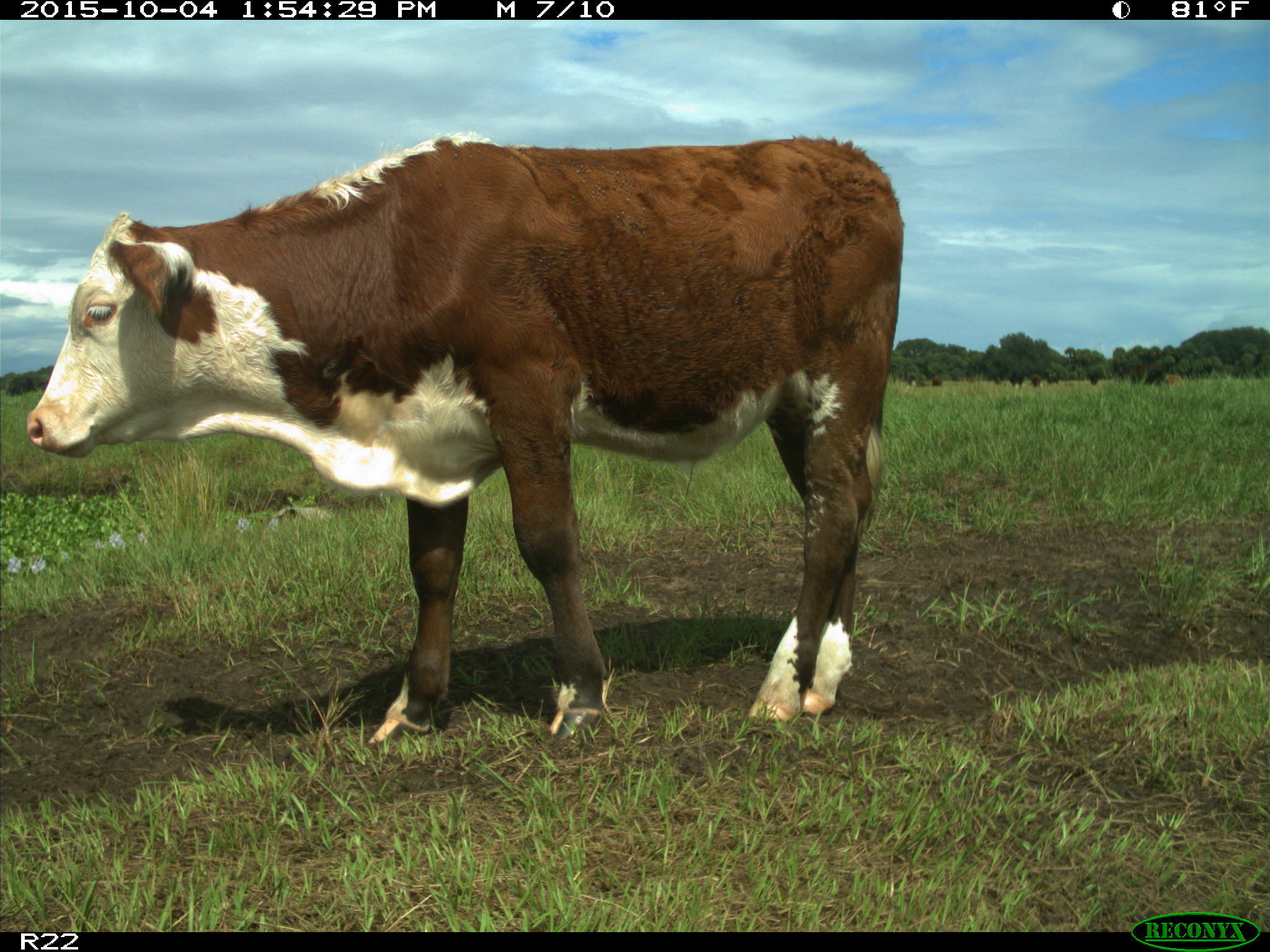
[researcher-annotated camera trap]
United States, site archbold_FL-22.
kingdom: Animalia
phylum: Chordata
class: Mammalia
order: Artiodactyla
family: Bovidae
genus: Bos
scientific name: Bos taurus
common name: domestic cow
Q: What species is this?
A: Bos taurus (domestic cow).